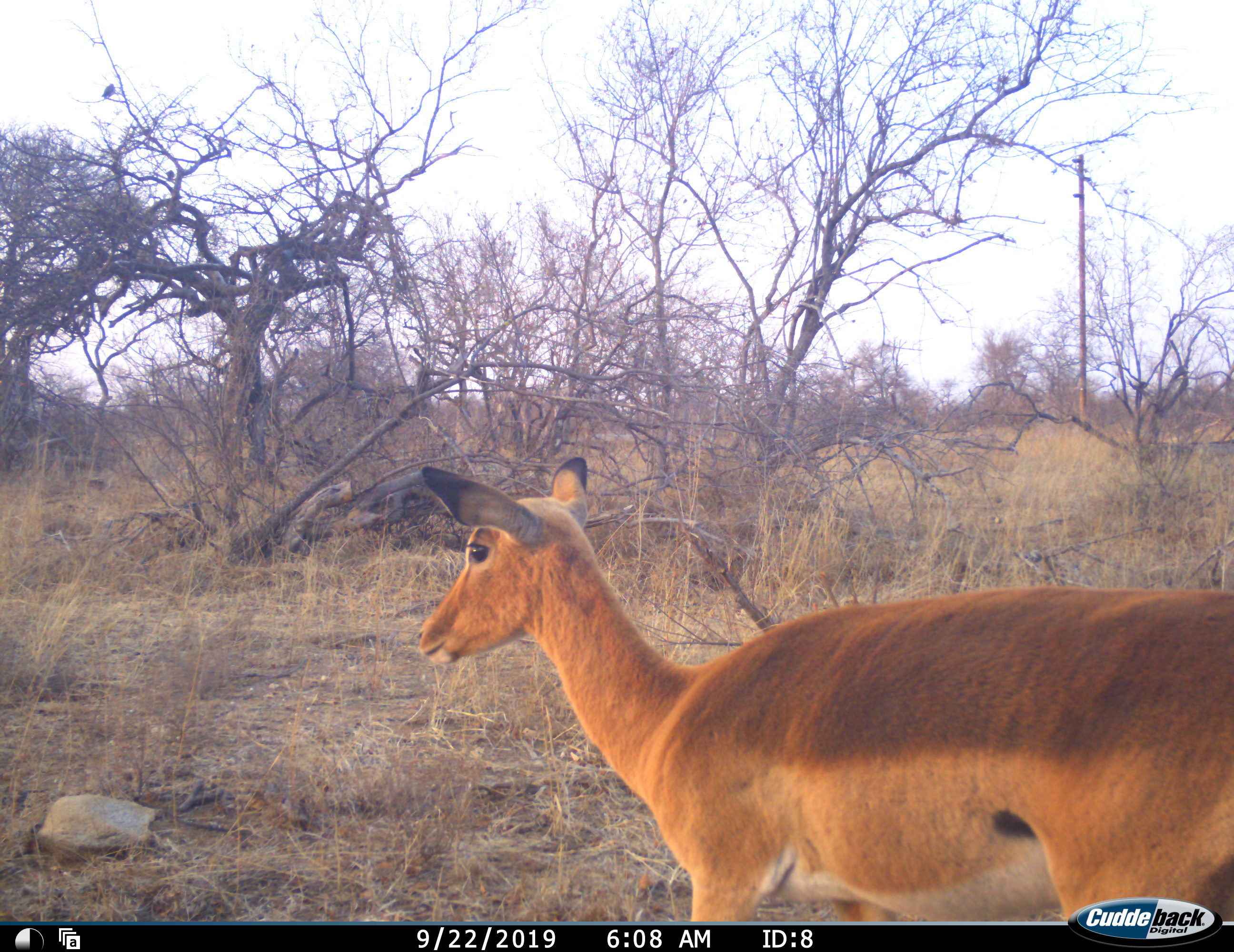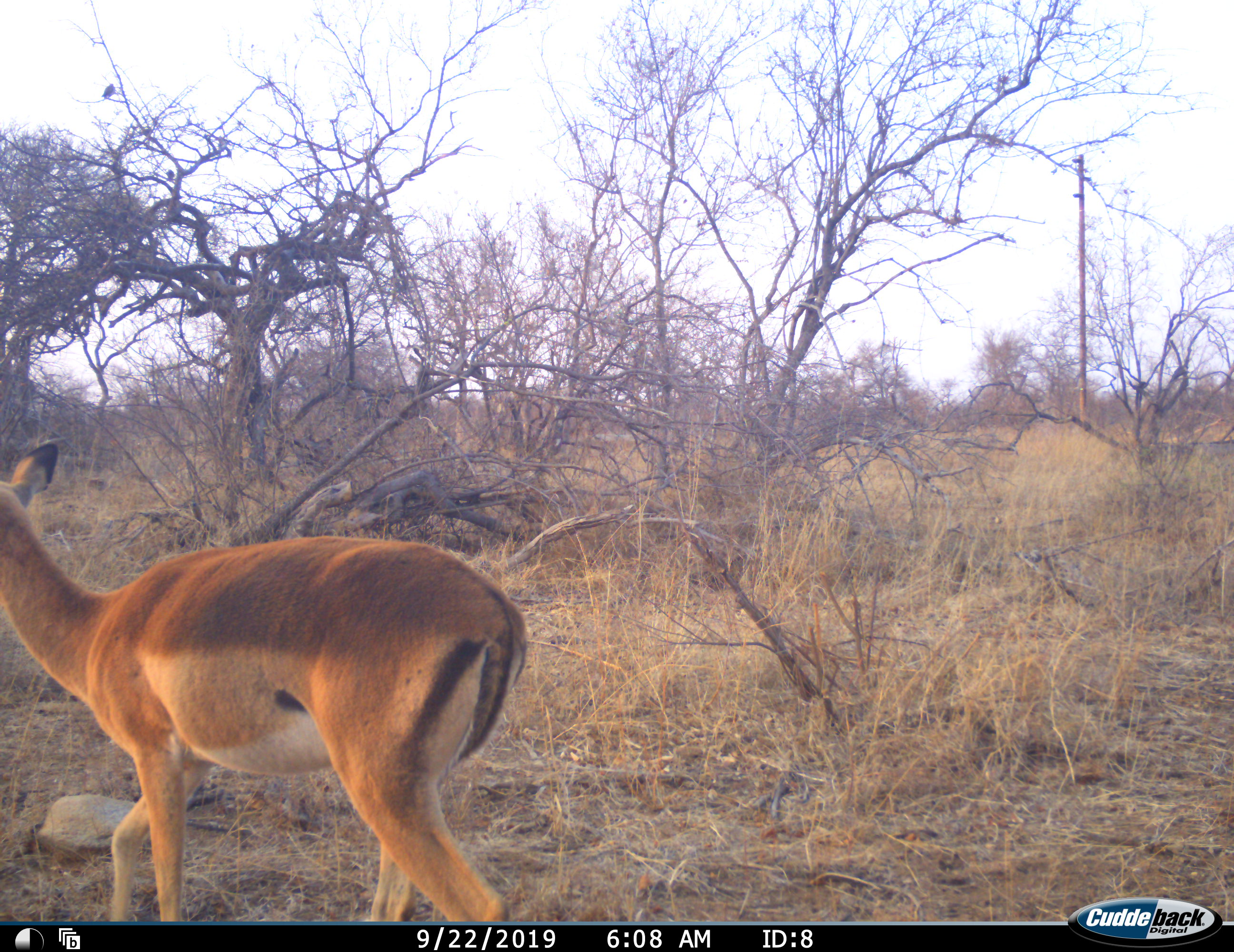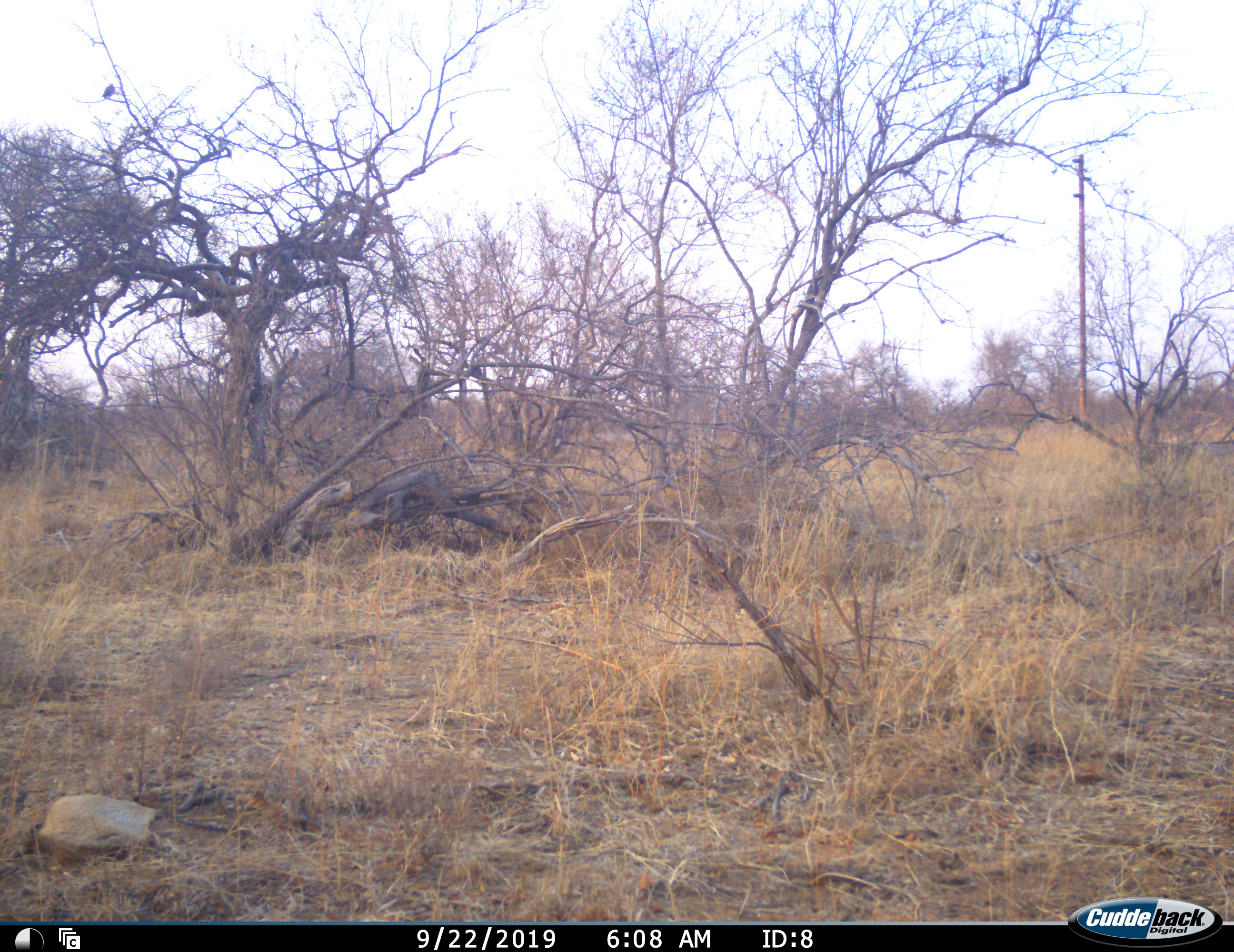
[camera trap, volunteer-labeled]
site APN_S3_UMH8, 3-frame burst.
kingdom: Animalia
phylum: Chordata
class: Mammalia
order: Artiodactyla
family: Bovidae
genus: Aepyceros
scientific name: Aepyceros melampus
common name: impala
Impala (Aepyceros melampus), count 1. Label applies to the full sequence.